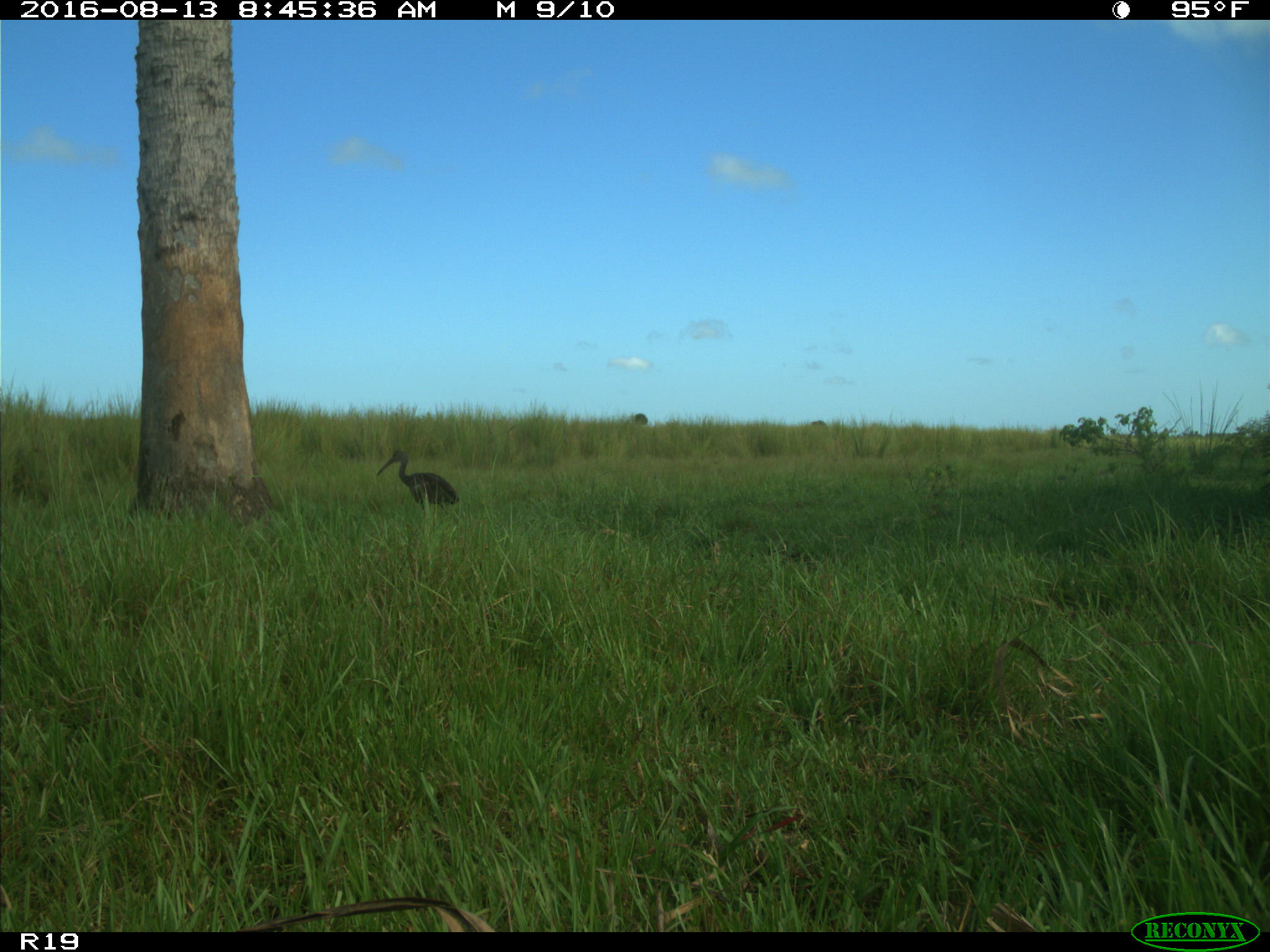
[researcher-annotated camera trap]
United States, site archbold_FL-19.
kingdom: Animalia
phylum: Chordata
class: Aves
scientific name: Aves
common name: birds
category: unidentified bird